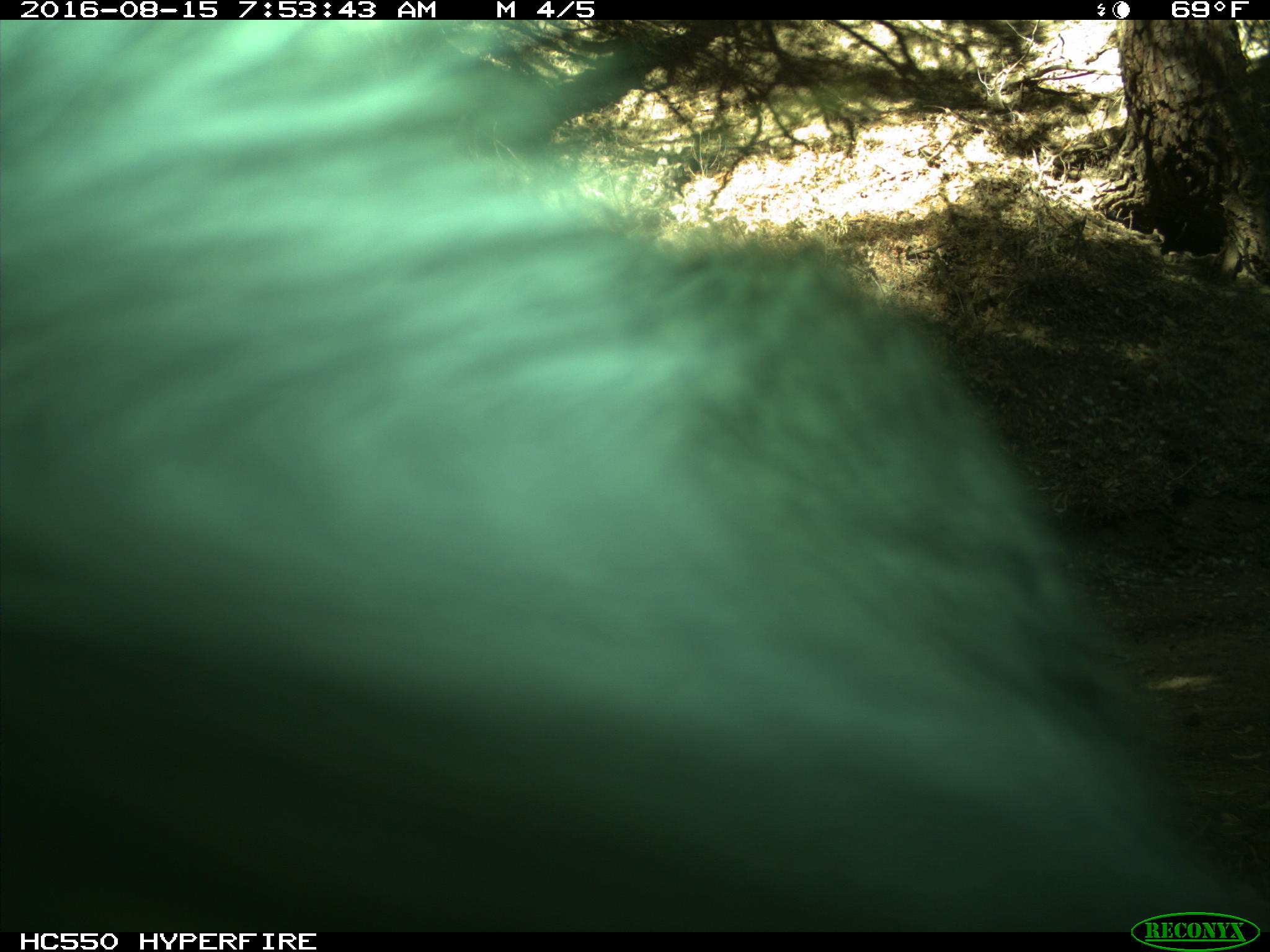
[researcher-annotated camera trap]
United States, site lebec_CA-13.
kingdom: Animalia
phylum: Chordata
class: Mammalia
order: Carnivora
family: Ursidae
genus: Ursus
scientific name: Ursus americanus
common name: american black bear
Ursus americanus (american black bear).